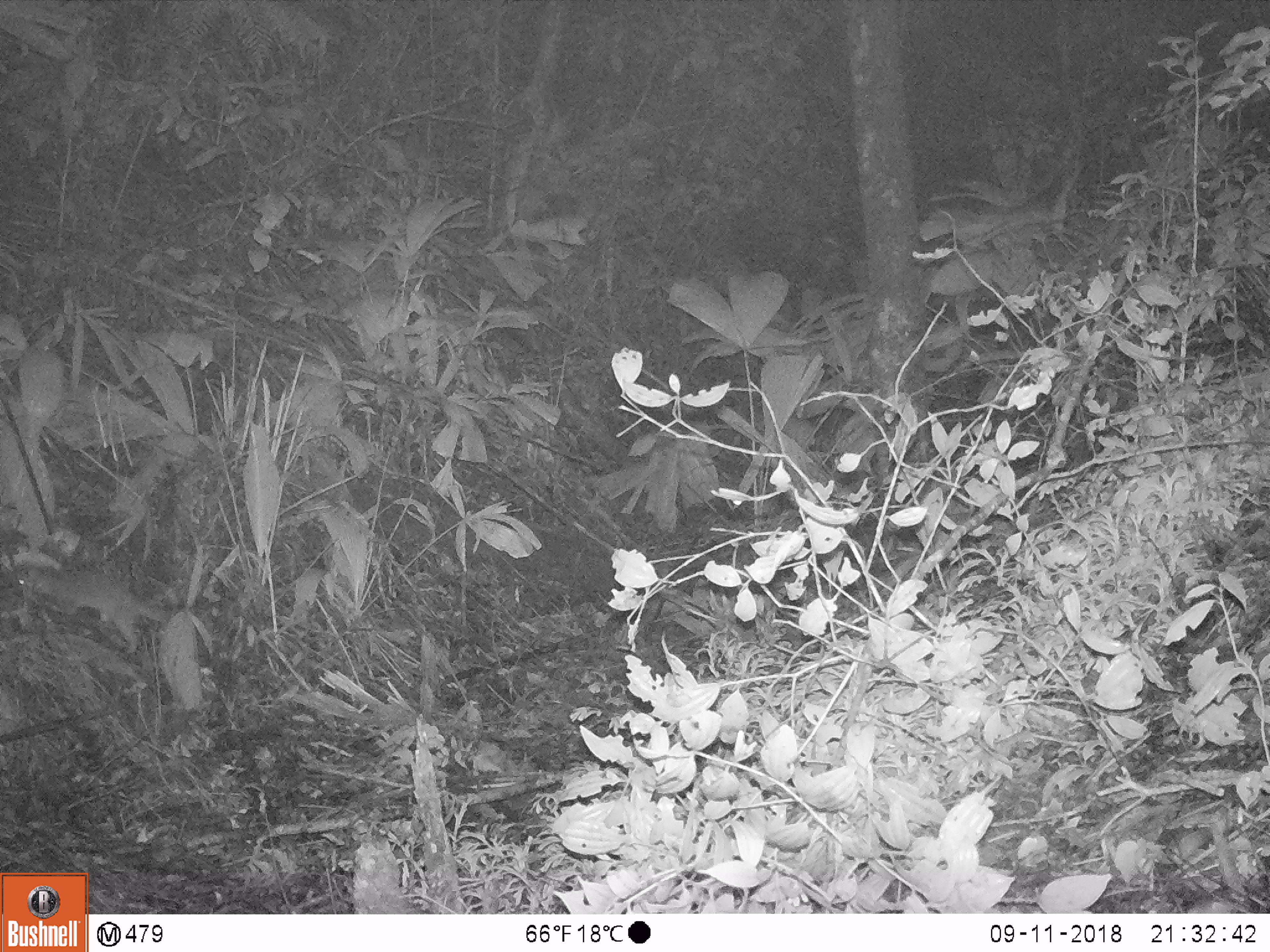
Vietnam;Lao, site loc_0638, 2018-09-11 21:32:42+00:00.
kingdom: Animalia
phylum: Chordata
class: Mammalia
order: Carnivora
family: Mustelidae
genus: Melogale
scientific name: Melogale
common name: ferret badger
Ferret badger (Melogale). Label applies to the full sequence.